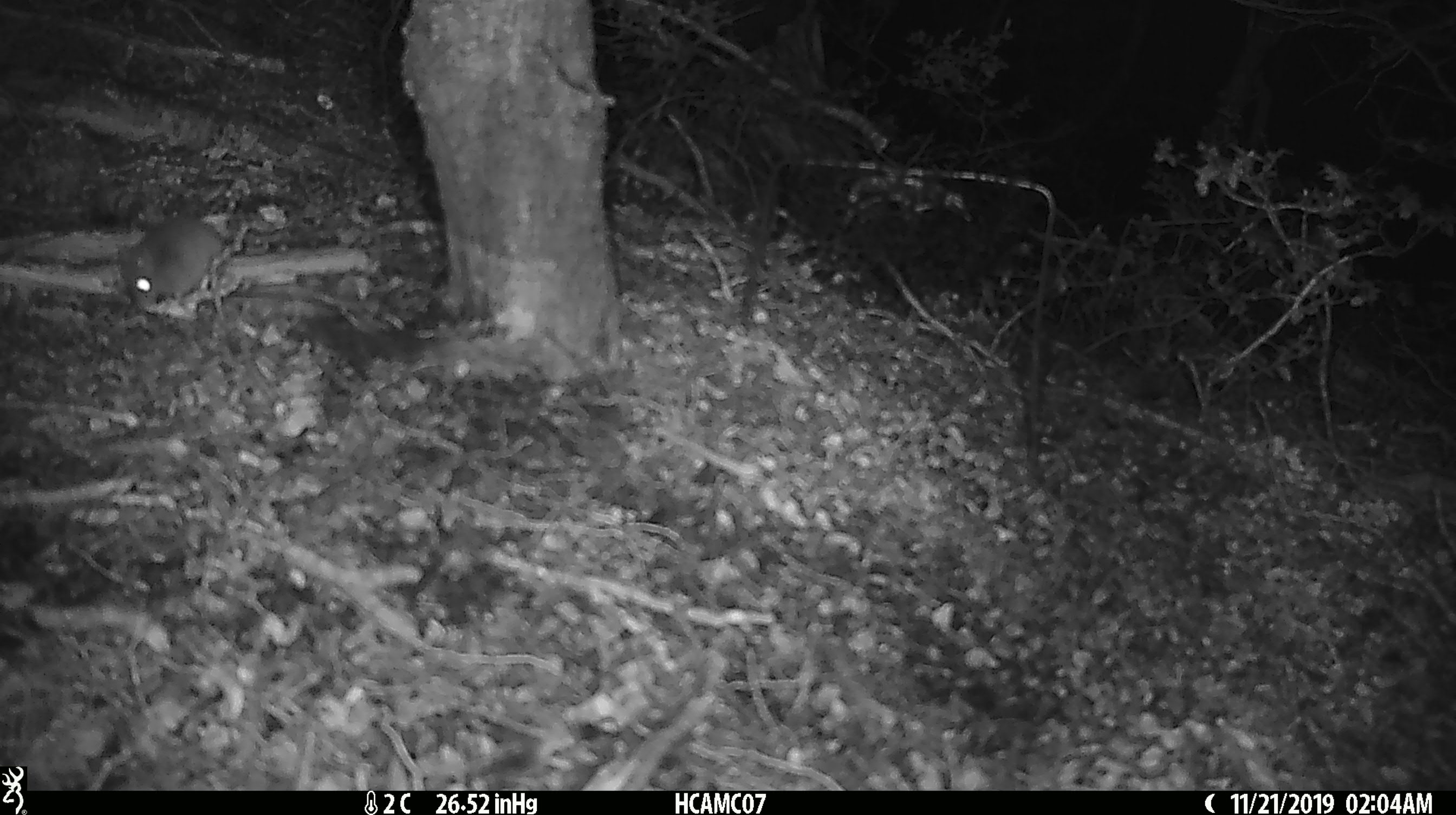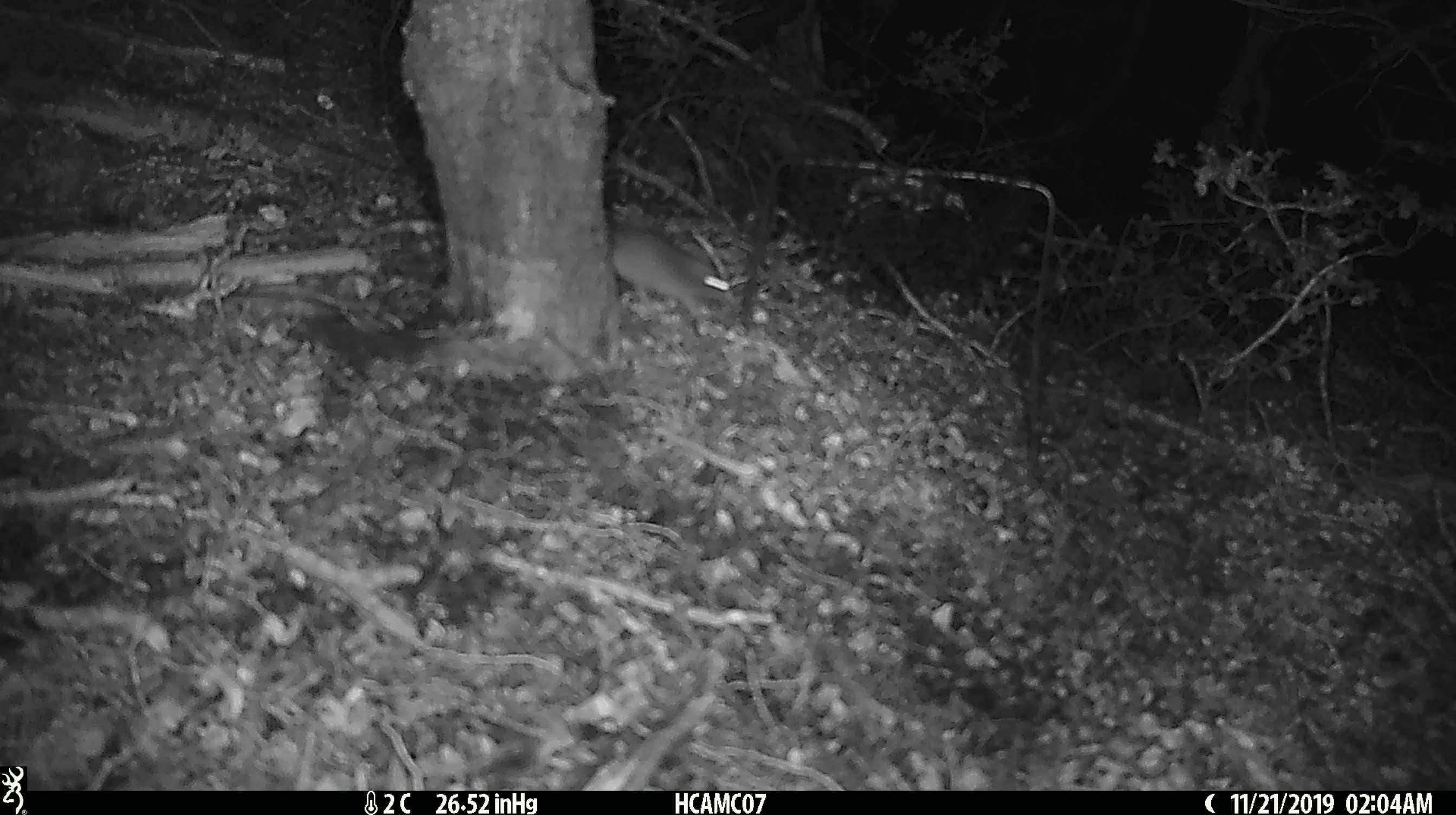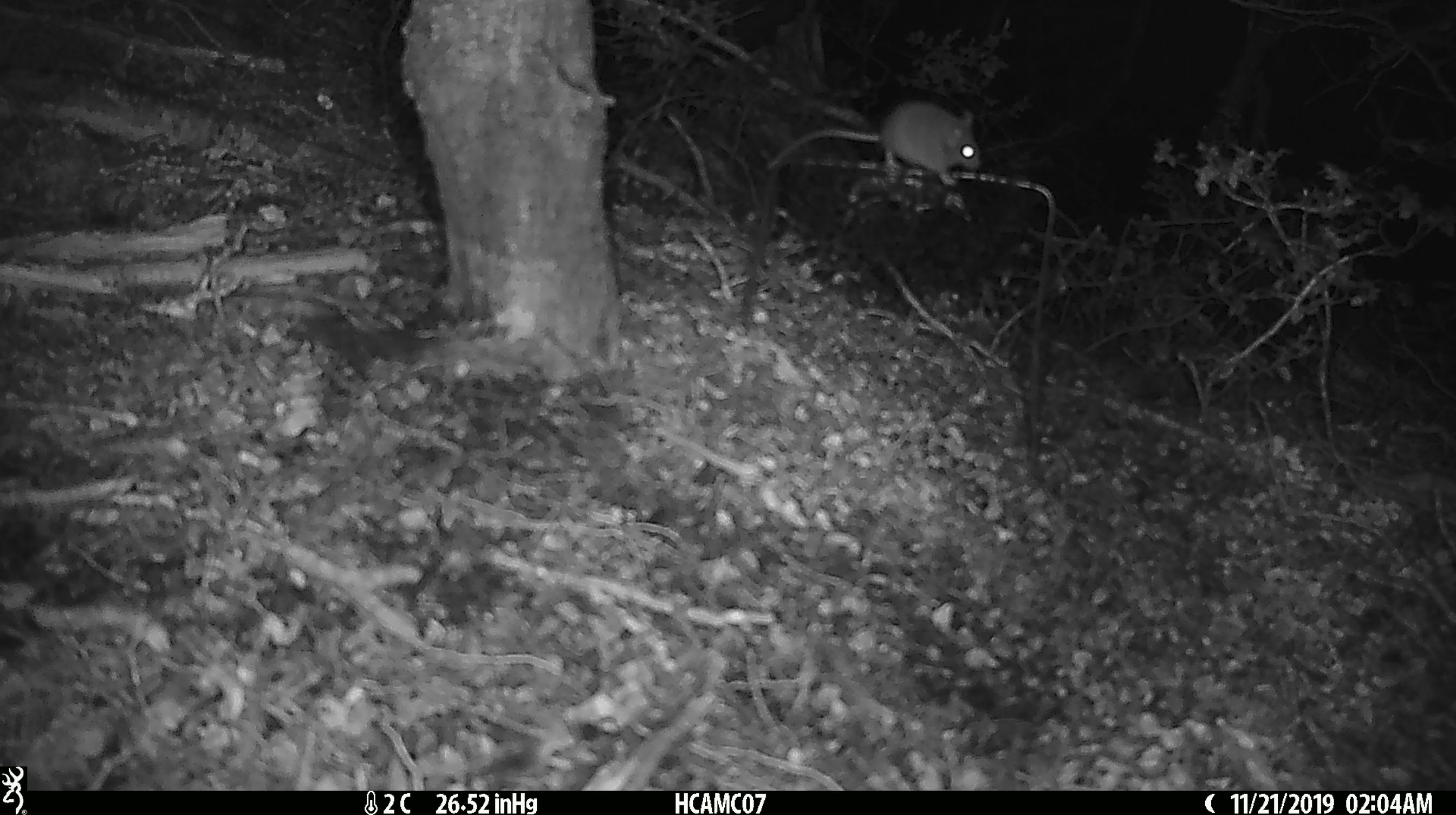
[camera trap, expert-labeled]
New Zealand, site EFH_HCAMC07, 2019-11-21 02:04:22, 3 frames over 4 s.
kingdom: Animalia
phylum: Chordata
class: Mammalia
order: Rodentia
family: Muridae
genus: Mus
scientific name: Mus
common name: mouse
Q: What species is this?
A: Mouse (Mus).